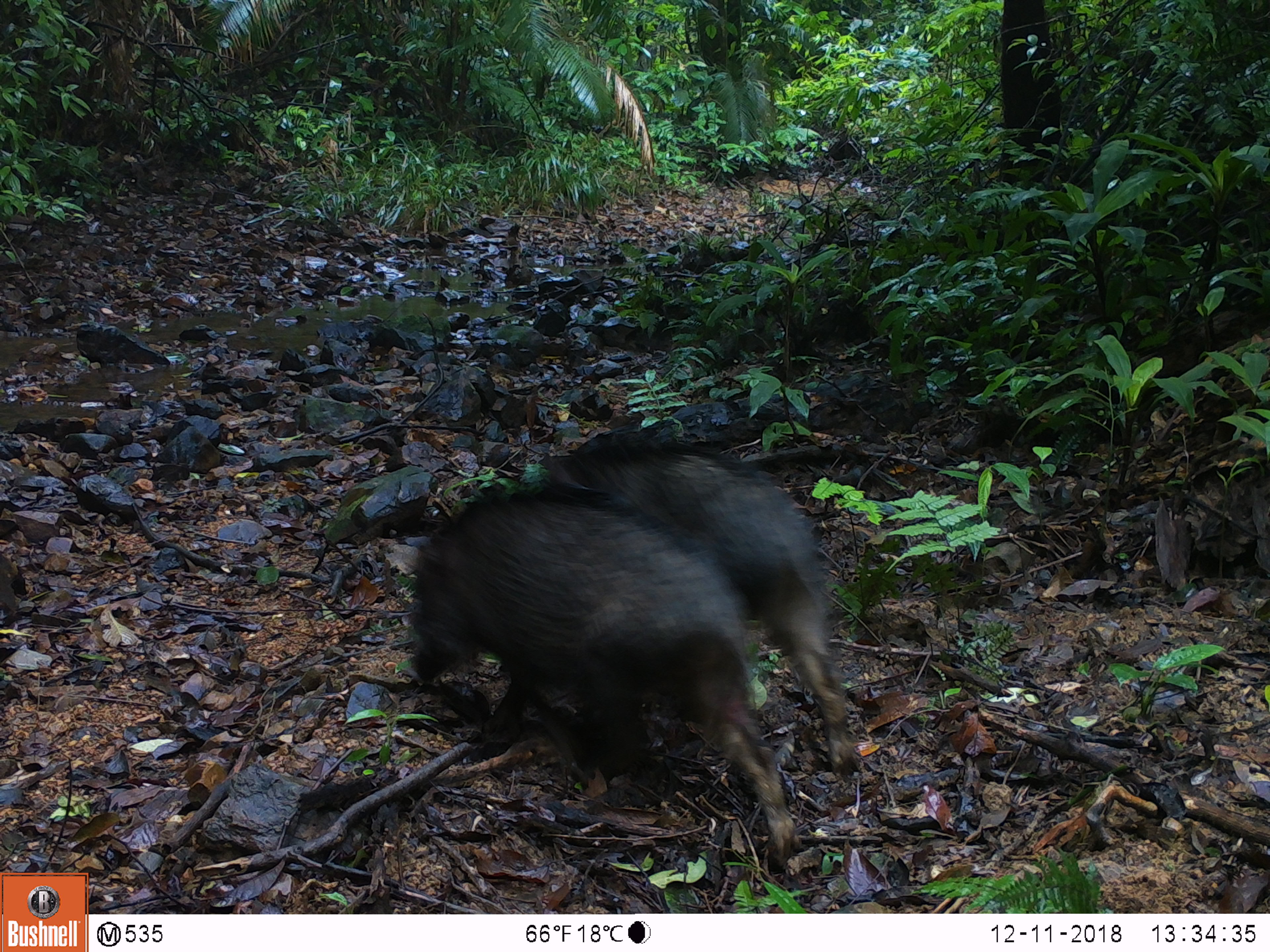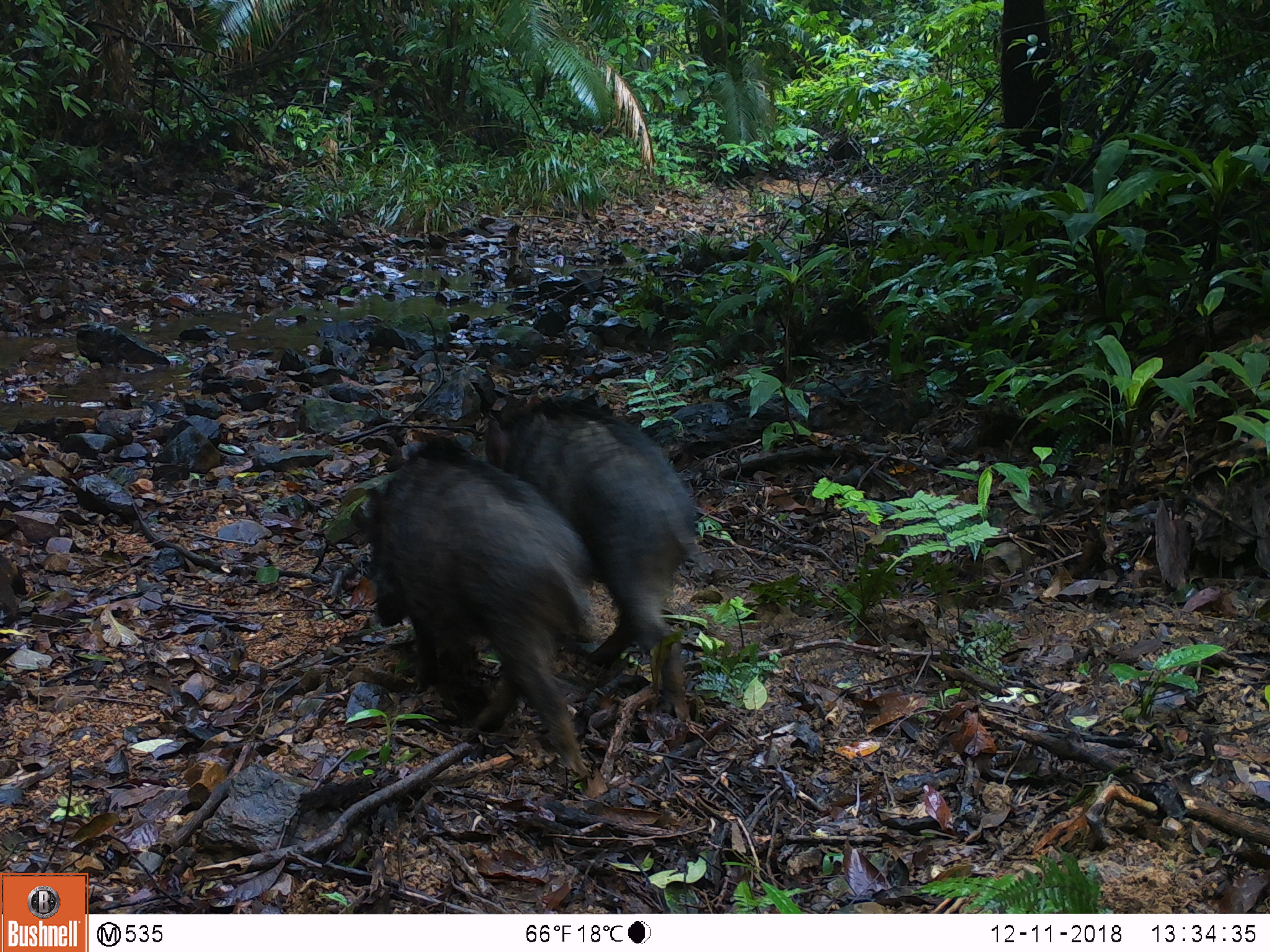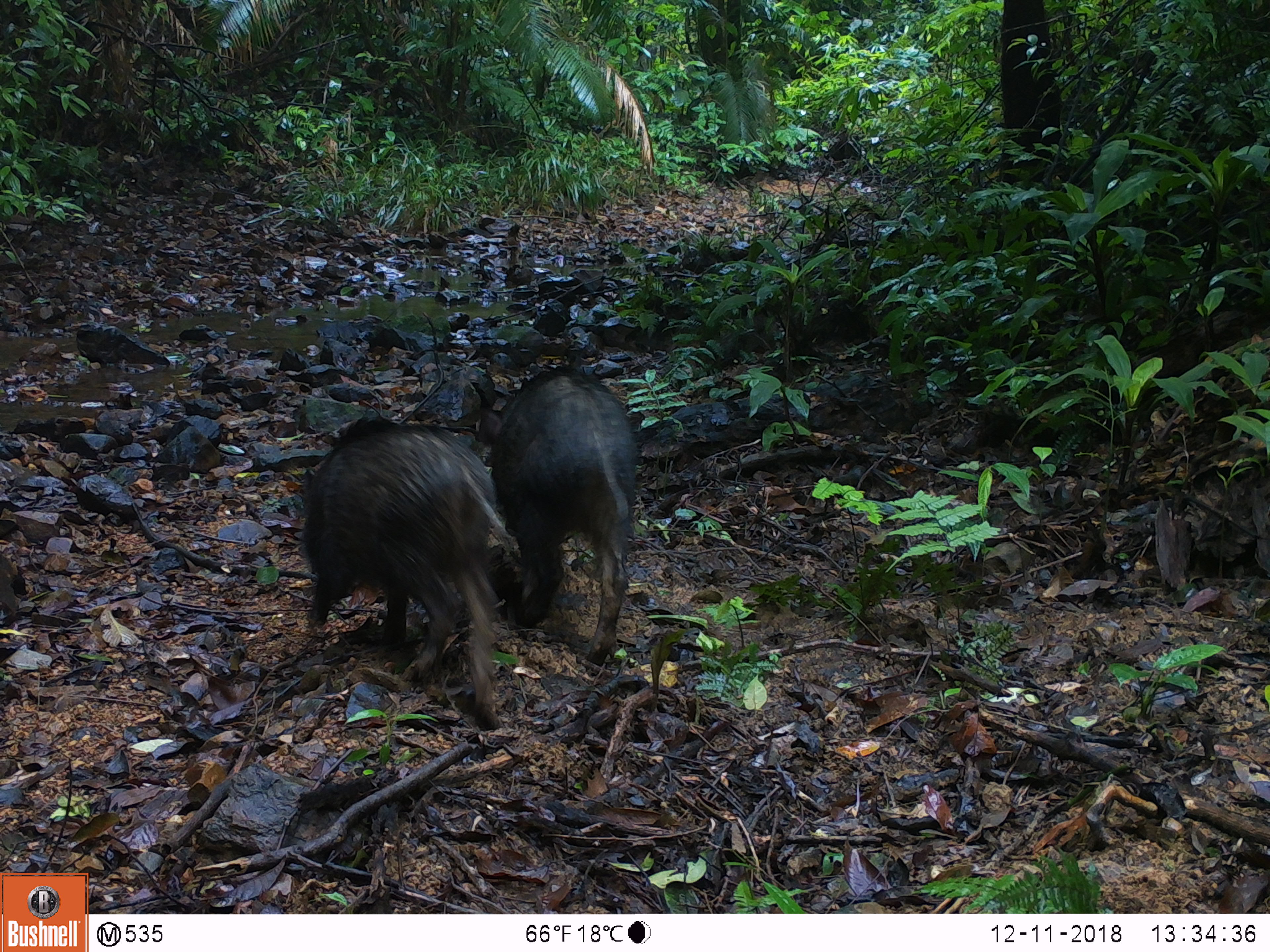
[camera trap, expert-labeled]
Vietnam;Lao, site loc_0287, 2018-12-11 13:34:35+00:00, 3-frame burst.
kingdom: Animalia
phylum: Chordata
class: Mammalia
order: Artiodactyla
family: Suidae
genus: Sus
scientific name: Sus scrofa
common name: eurasian wild pig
Eurasian wild pig (Sus scrofa). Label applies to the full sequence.